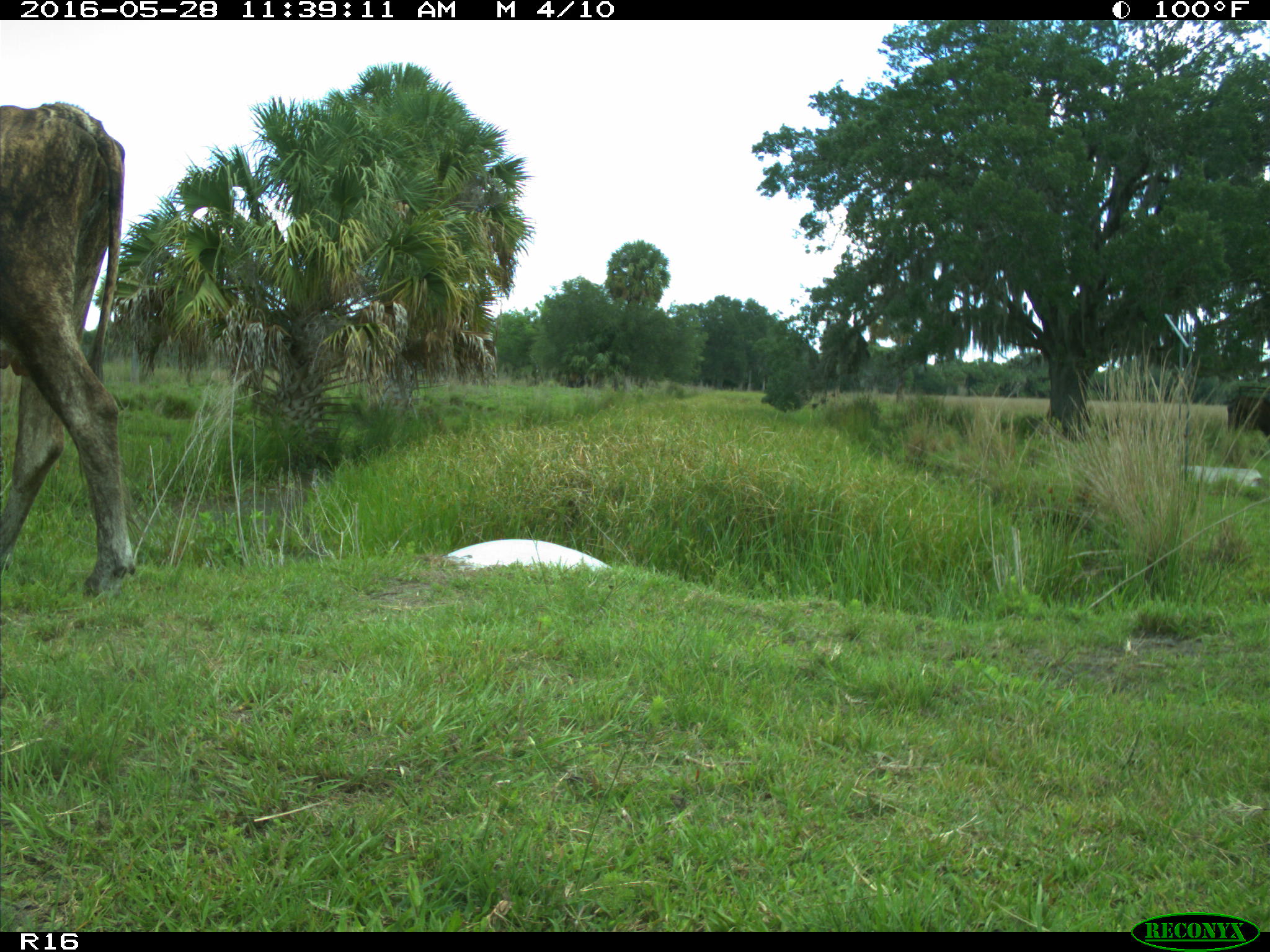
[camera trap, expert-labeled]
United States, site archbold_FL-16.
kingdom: Animalia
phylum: Chordata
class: Mammalia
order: Artiodactyla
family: Bovidae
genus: Bos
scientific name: Bos taurus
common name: domestic cow